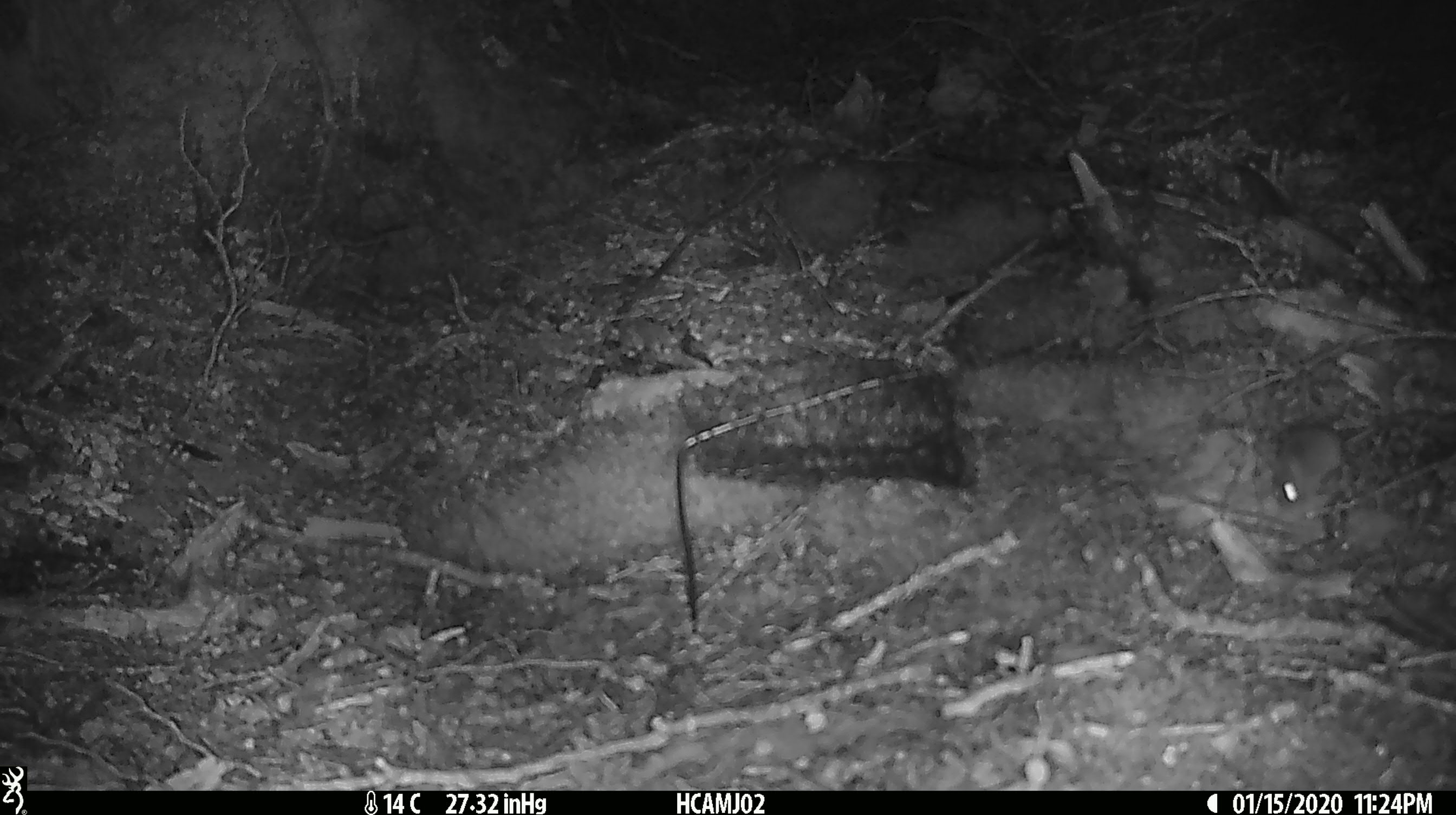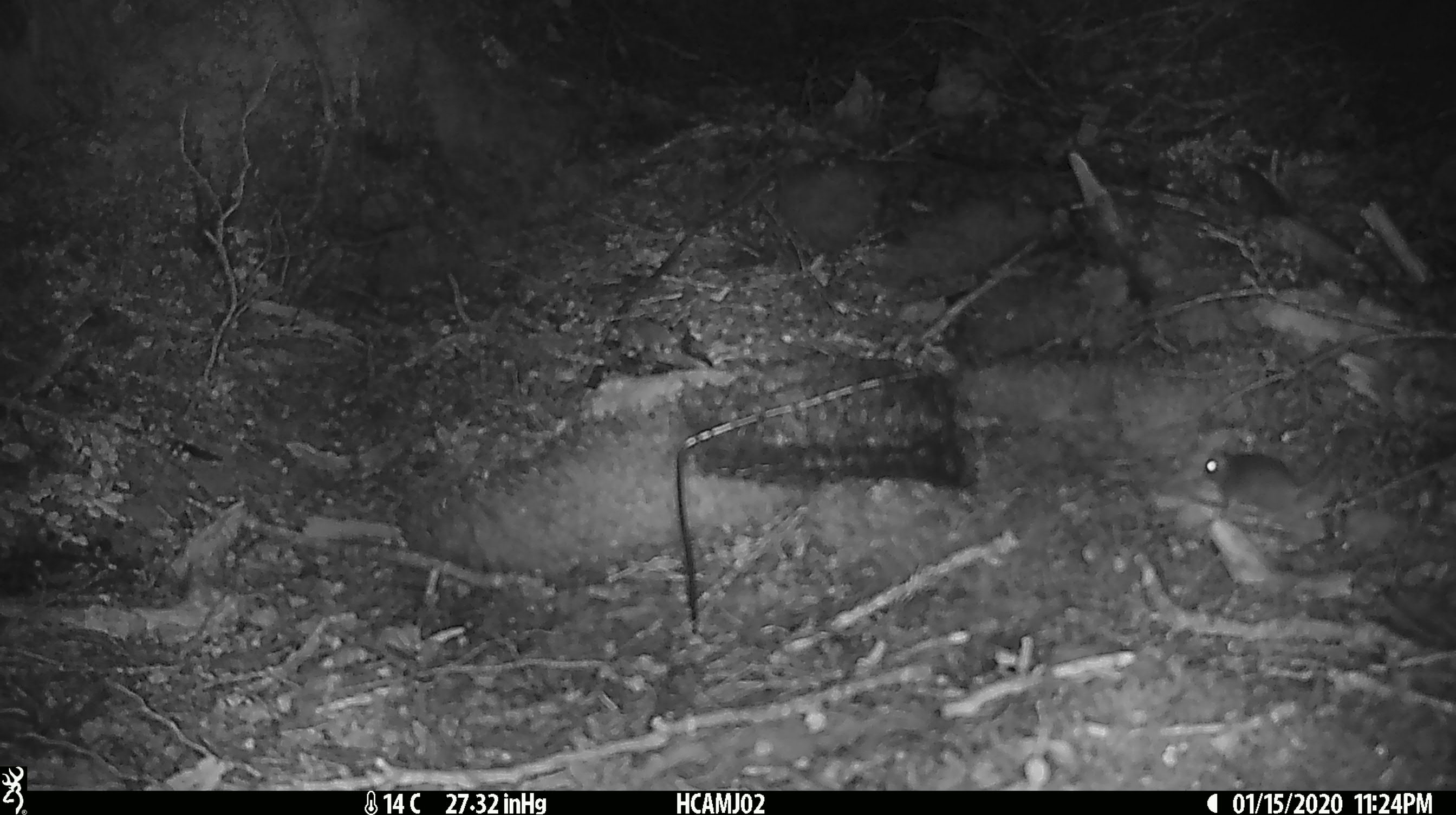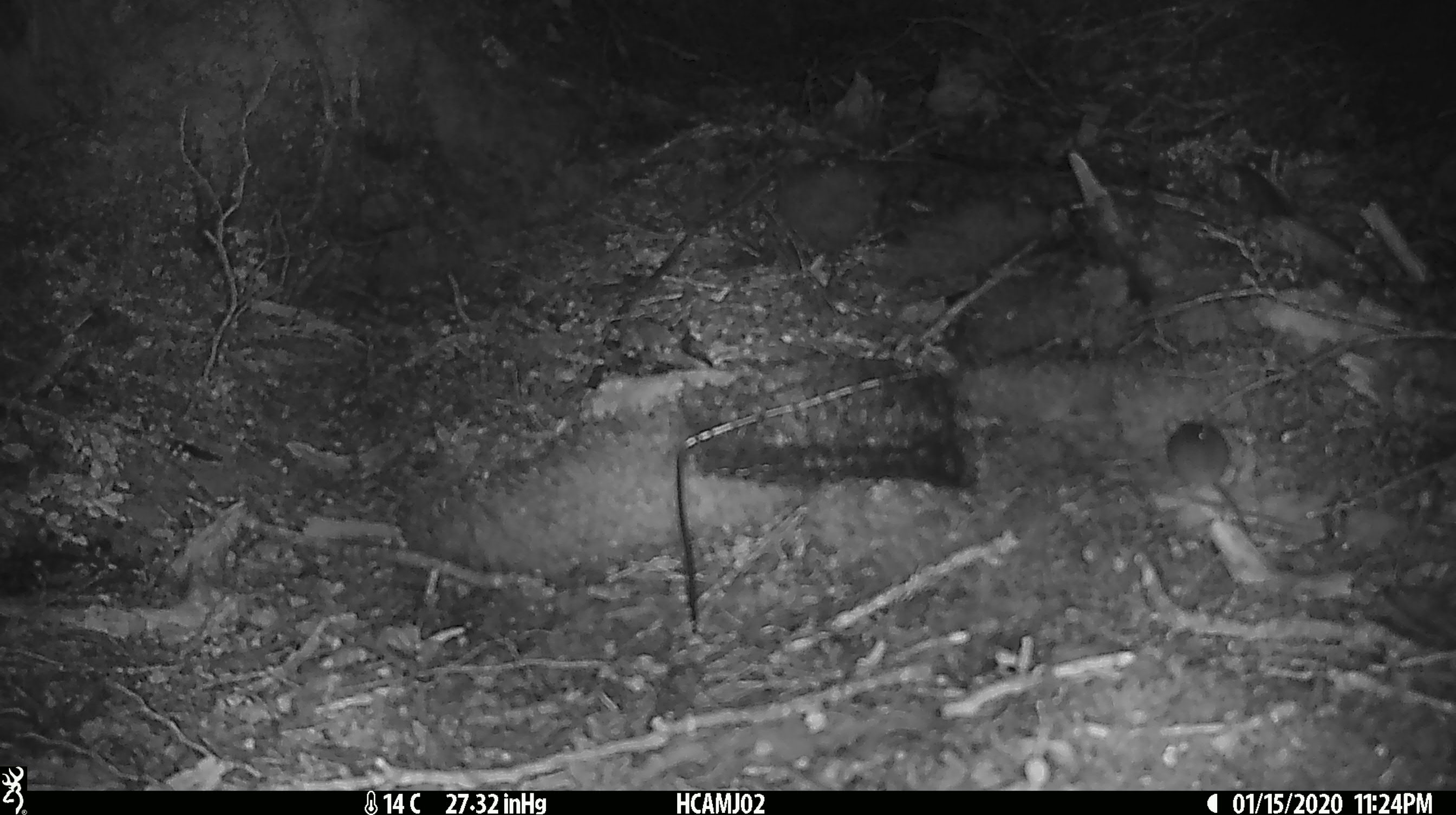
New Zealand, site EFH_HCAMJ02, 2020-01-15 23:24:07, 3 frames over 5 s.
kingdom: Animalia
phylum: Chordata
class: Mammalia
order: Rodentia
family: Muridae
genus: Mus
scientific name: Mus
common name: mouse